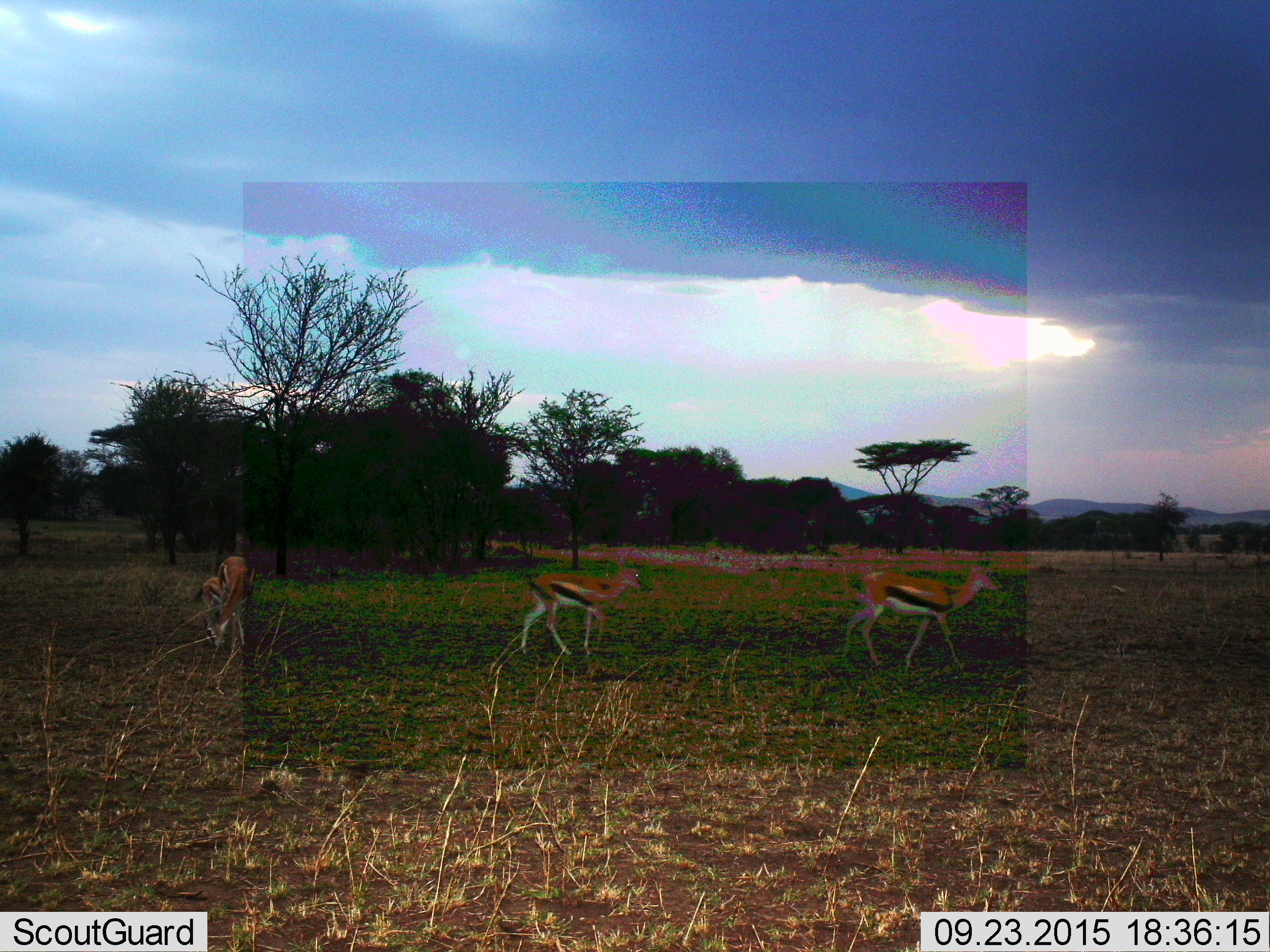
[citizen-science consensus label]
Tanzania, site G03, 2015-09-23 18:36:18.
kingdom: Animalia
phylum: Chordata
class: Mammalia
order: Artiodactyla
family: Bovidae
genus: Eudorcas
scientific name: Eudorcas thomsonii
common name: thomson's gazelle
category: gazellethomsons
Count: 4.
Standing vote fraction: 38%.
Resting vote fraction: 0%.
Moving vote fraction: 94%.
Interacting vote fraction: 12%.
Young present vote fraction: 44%.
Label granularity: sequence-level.